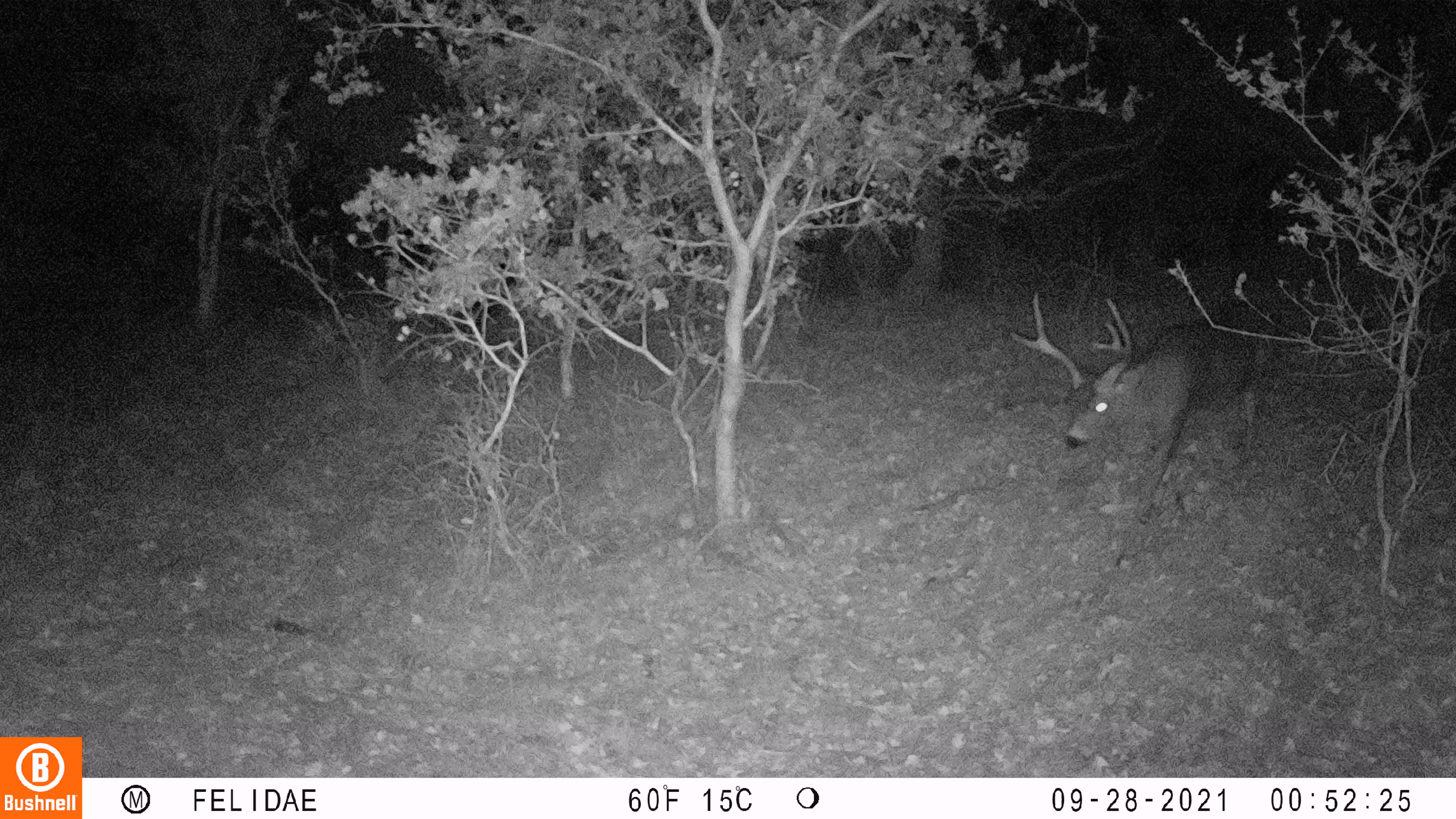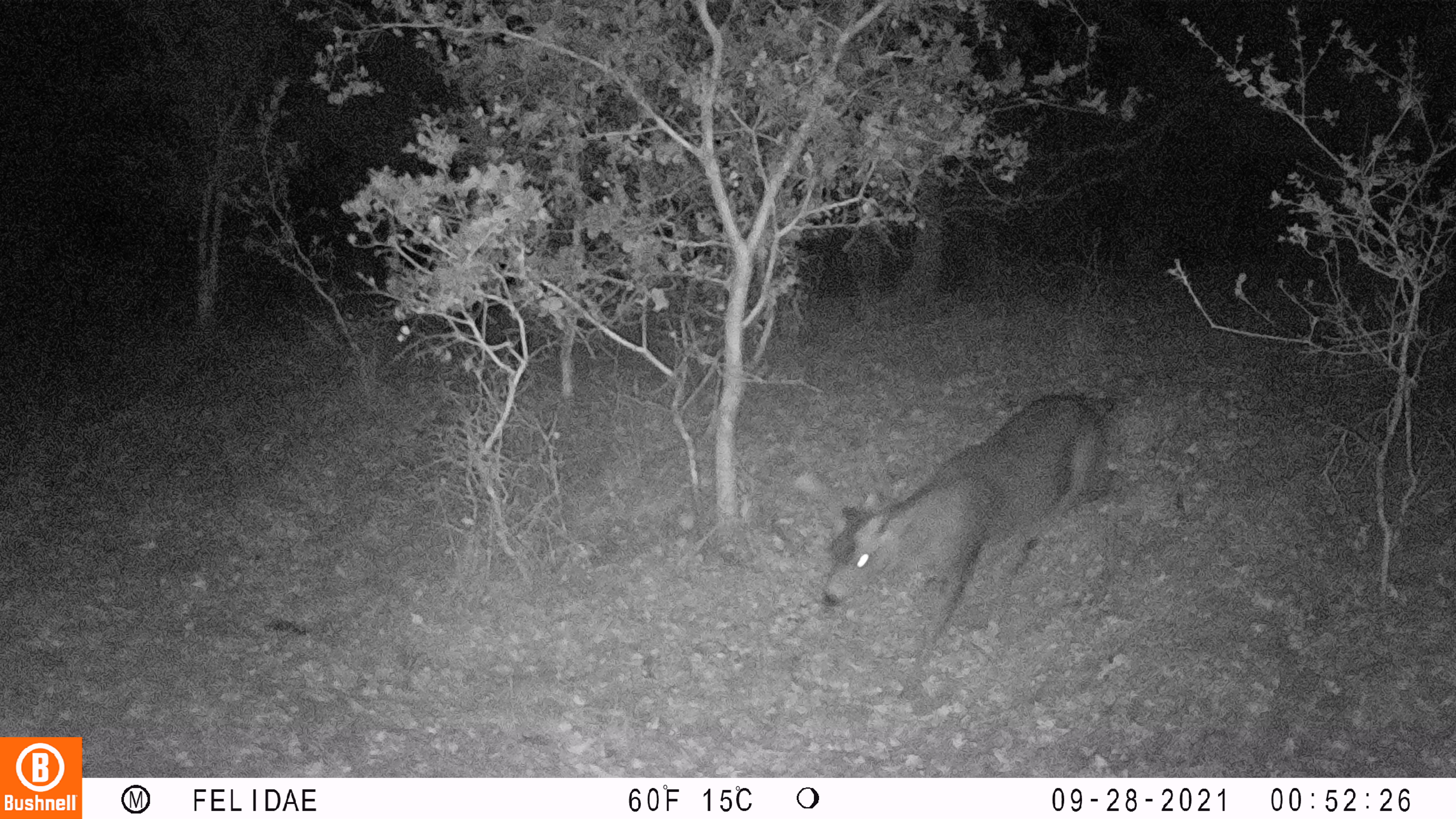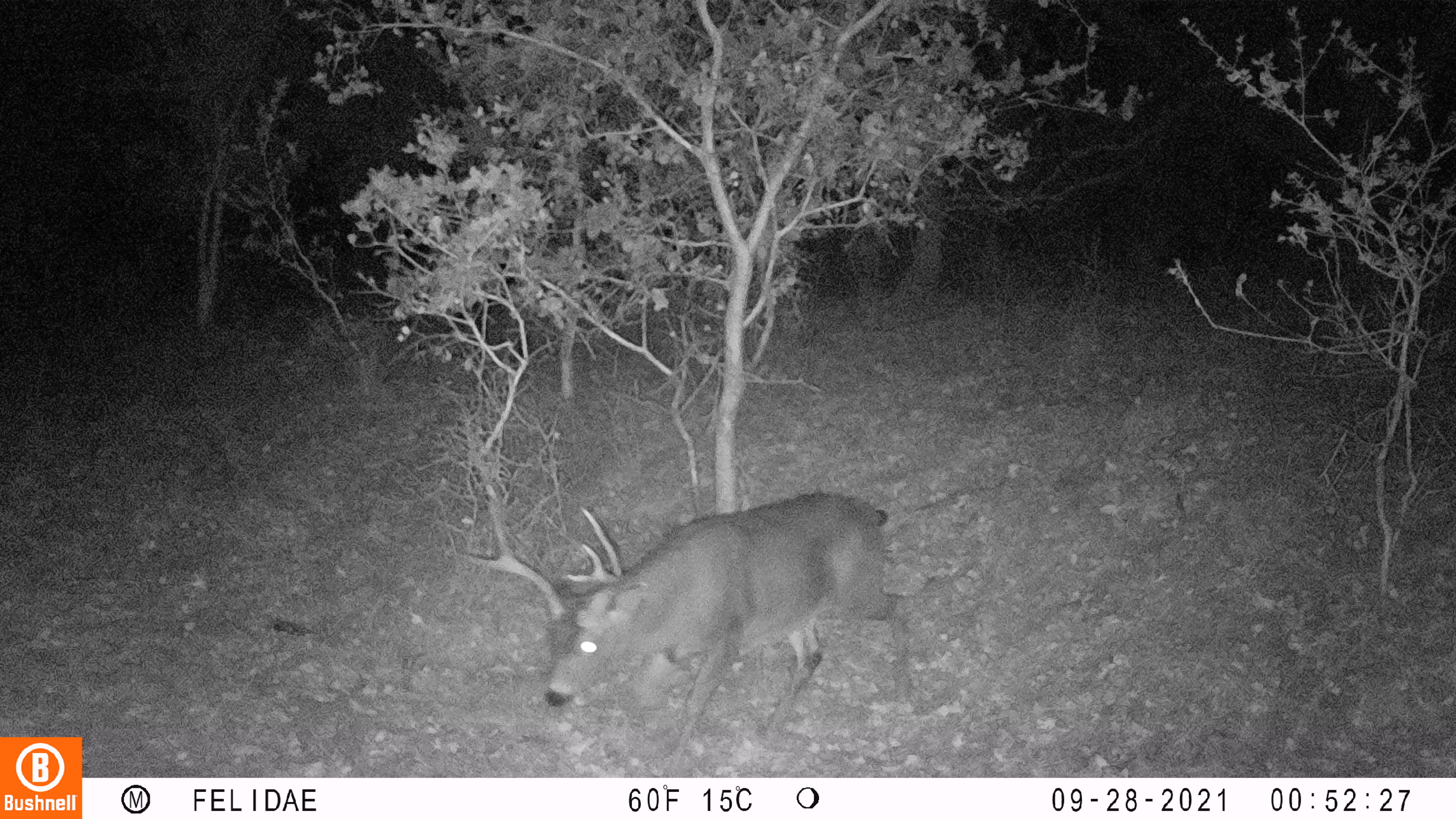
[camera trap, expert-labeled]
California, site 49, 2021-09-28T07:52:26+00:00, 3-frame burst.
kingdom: Animalia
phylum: Chordata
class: Mammalia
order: Artiodactyla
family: Cervidae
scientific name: Cervidae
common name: elk or deer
Elk or deer (Cervidae).